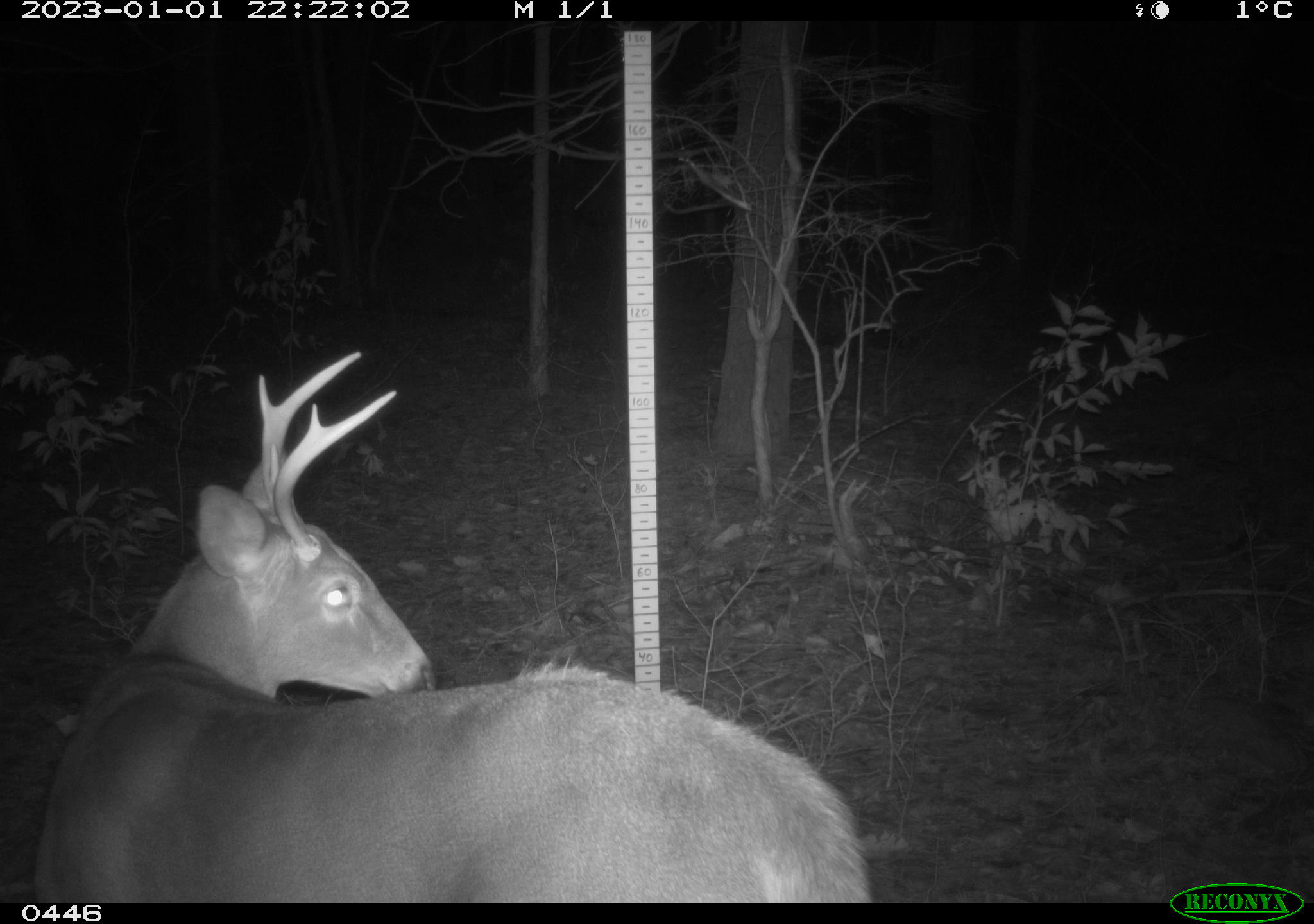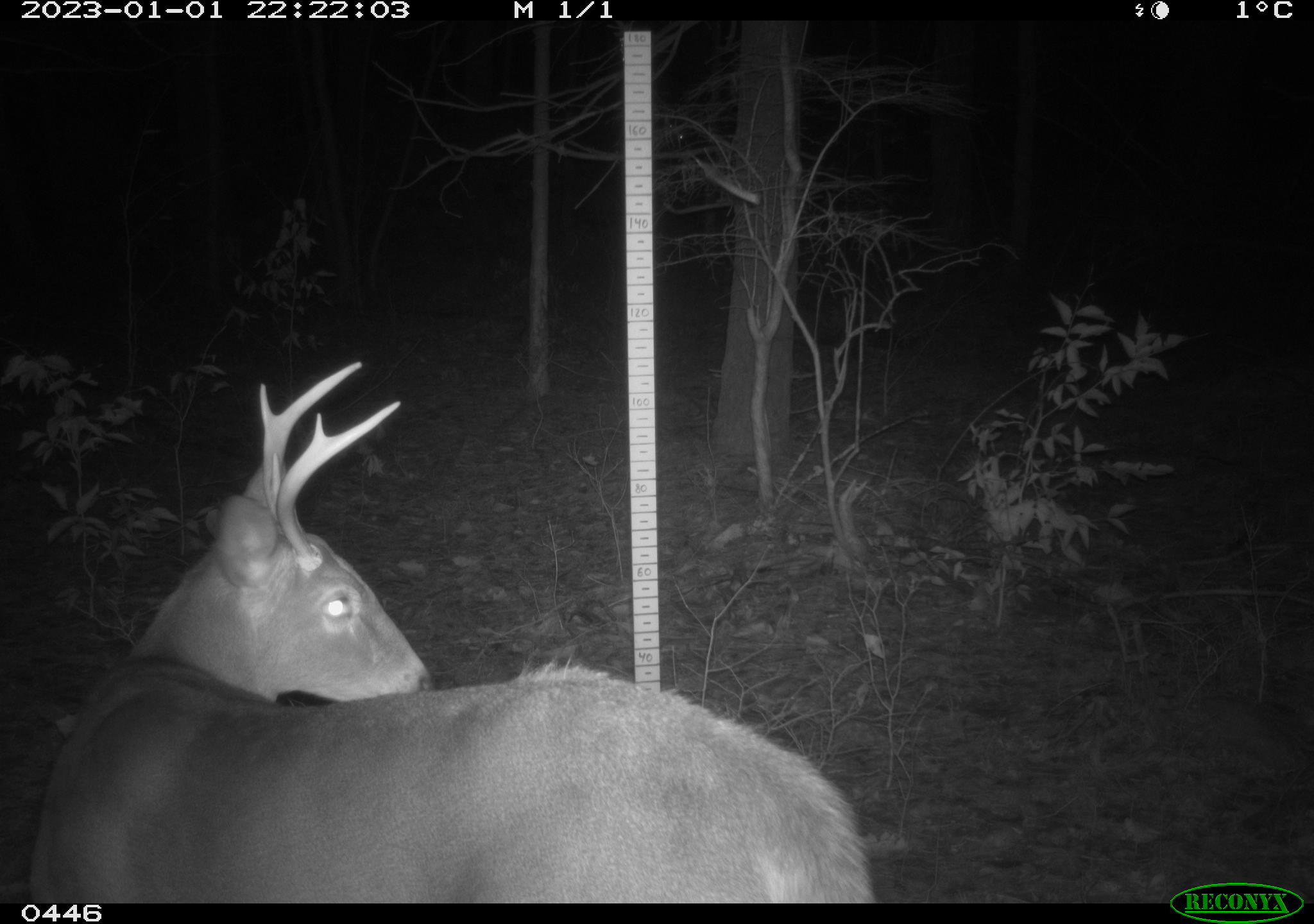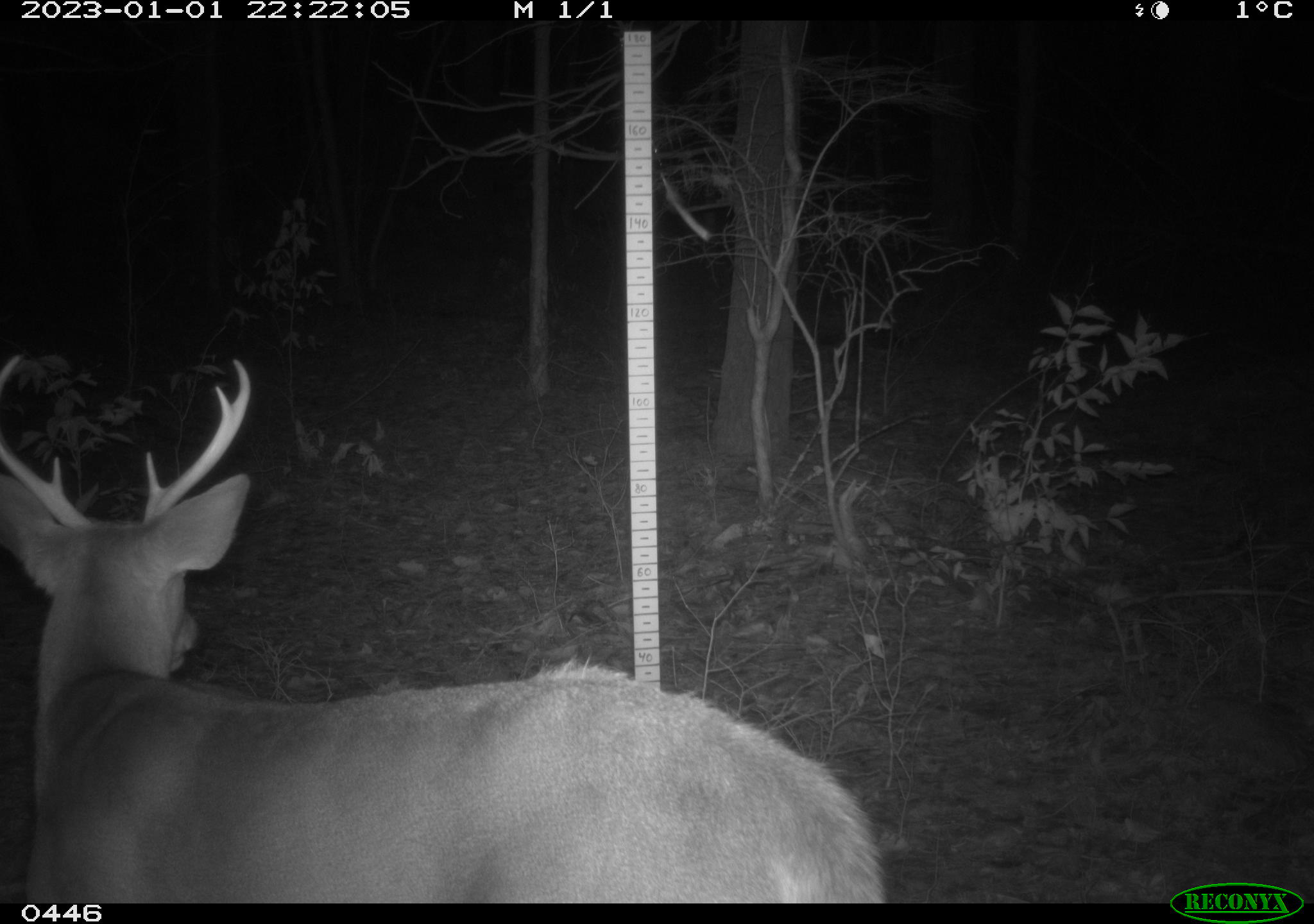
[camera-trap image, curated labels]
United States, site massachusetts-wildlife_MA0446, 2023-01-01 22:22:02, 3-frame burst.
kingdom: Animalia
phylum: Chordata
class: Mammalia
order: Artiodactyla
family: Cervidae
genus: Odocoileus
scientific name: Odocoileus virginianus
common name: white-tailed deer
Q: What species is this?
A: White-tailed deer (Odocoileus virginianus).